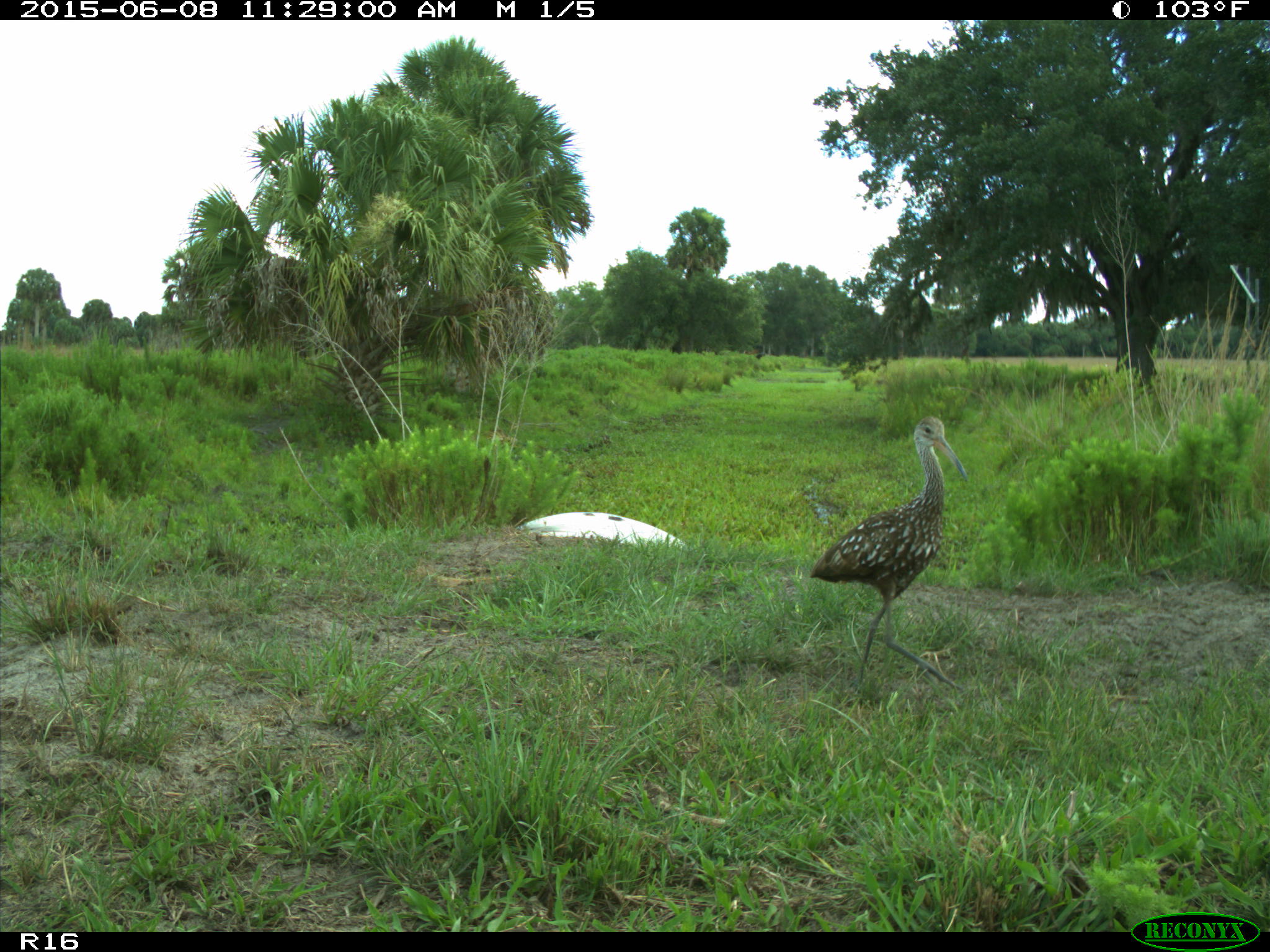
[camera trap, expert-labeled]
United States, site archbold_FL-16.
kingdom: Animalia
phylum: Chordata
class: Aves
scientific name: Aves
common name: birds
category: unidentified bird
Unidentified bird (birds) (Aves).